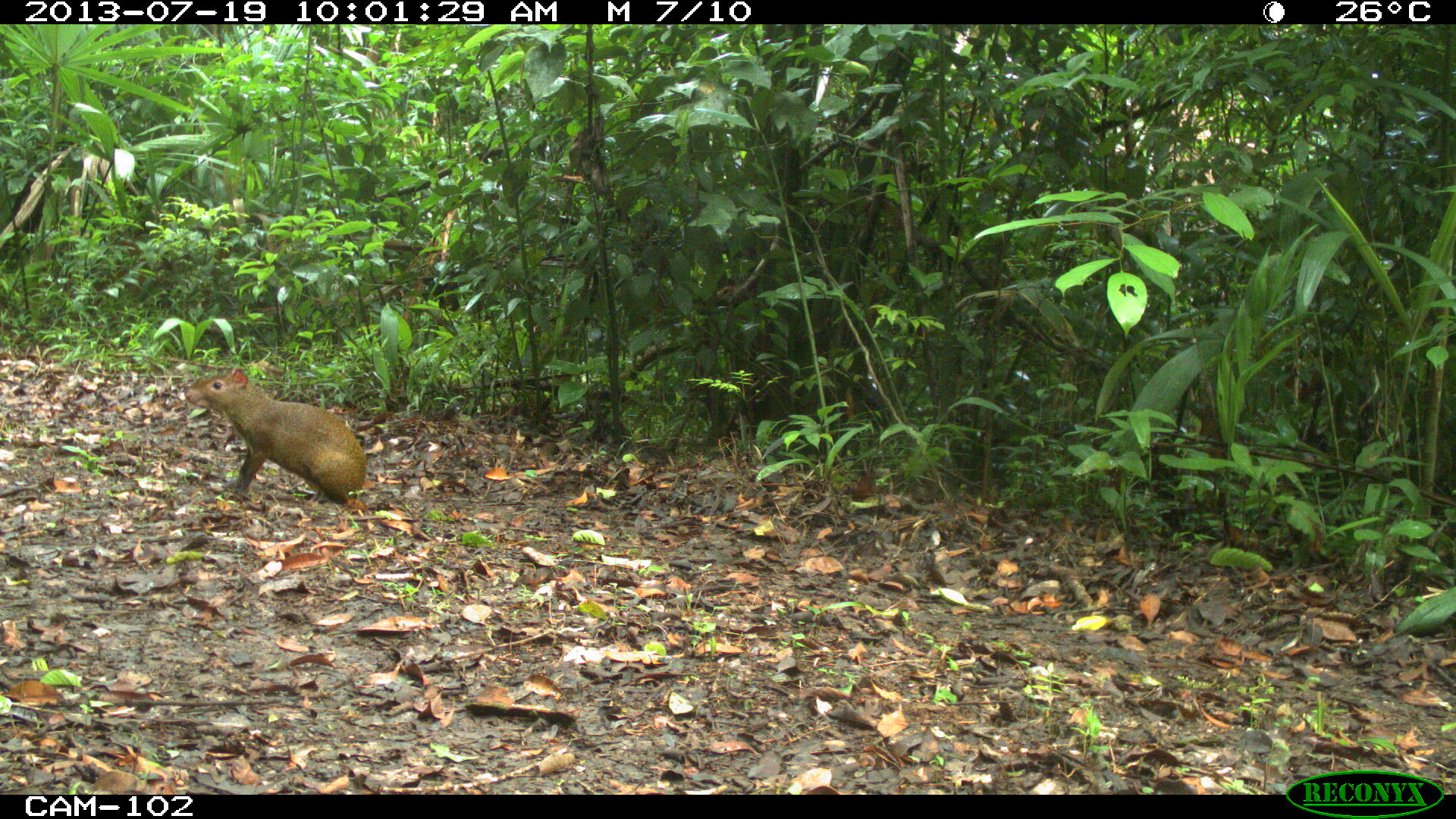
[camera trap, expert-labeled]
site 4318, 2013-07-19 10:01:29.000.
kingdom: Animalia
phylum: Chordata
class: Mammalia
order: Rodentia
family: Dasyproctidae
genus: Dasyprocta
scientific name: Dasyprocta punctata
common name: central american agouti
Dasyprocta punctata (central american agouti), count 1.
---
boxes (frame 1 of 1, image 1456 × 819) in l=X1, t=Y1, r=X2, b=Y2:
dasyprocta punctata: l=184, t=364, r=368, b=507